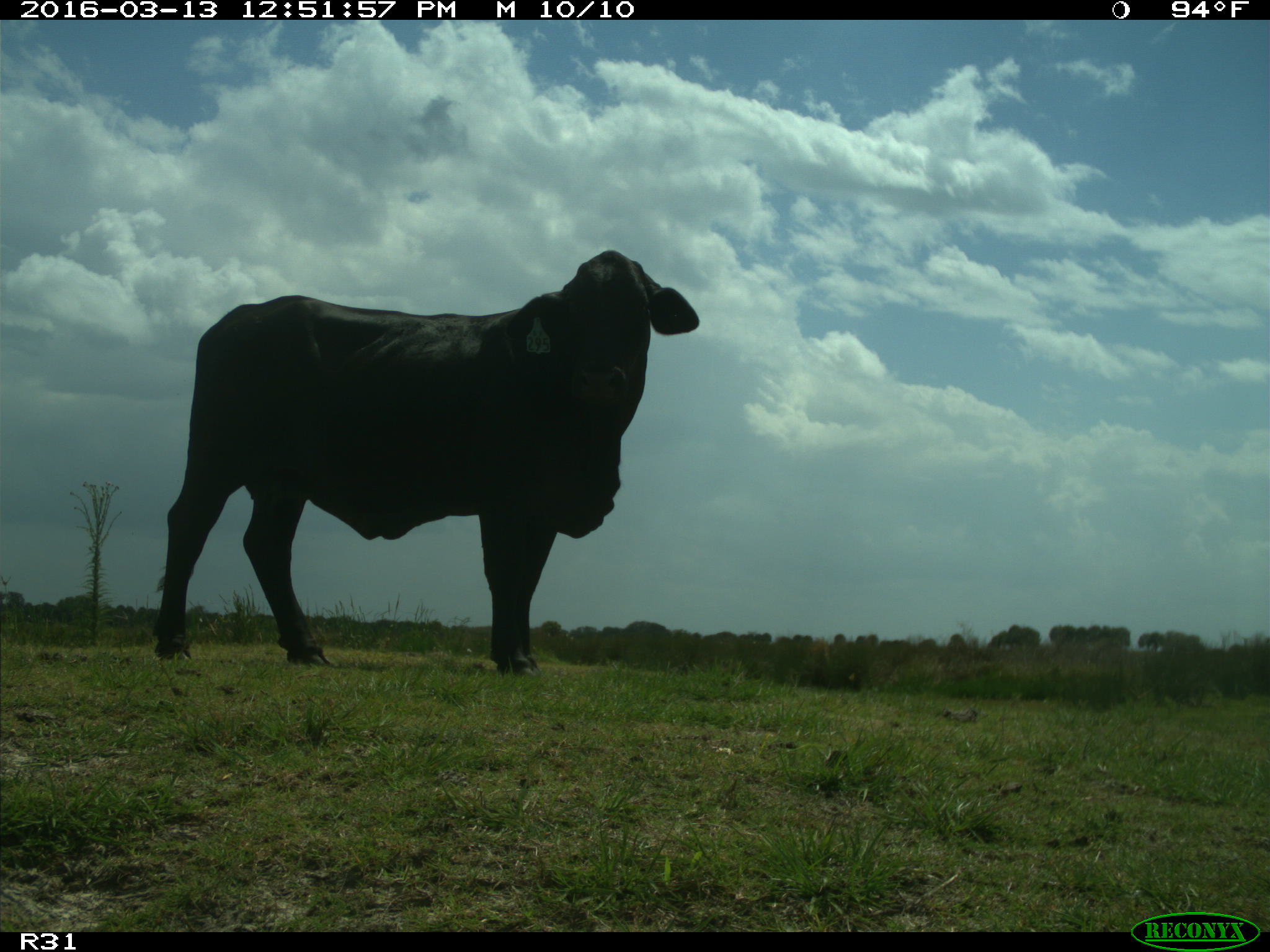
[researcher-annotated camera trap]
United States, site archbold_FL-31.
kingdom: Animalia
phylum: Chordata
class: Mammalia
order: Artiodactyla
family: Bovidae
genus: Bos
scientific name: Bos taurus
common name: domestic cow